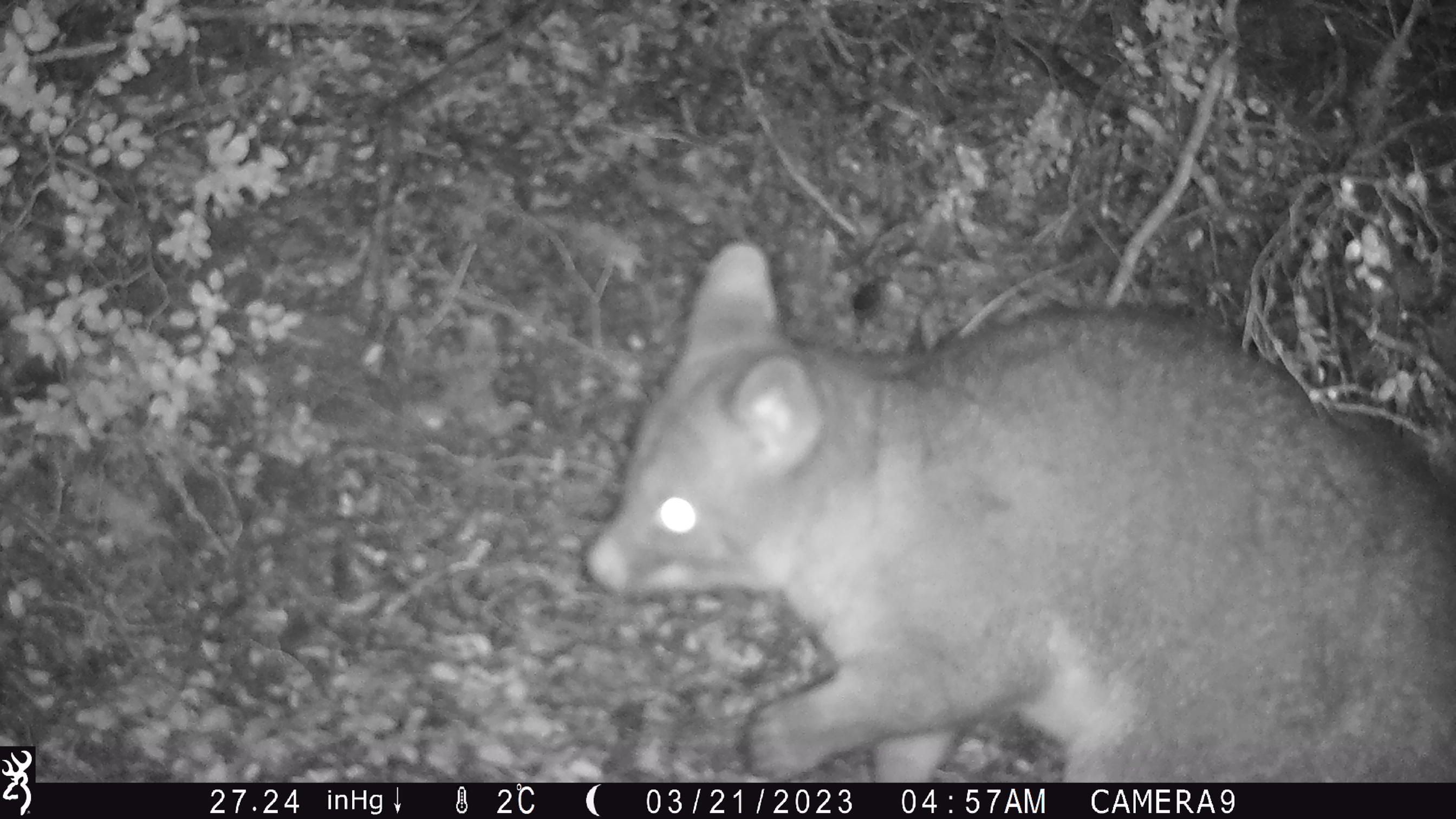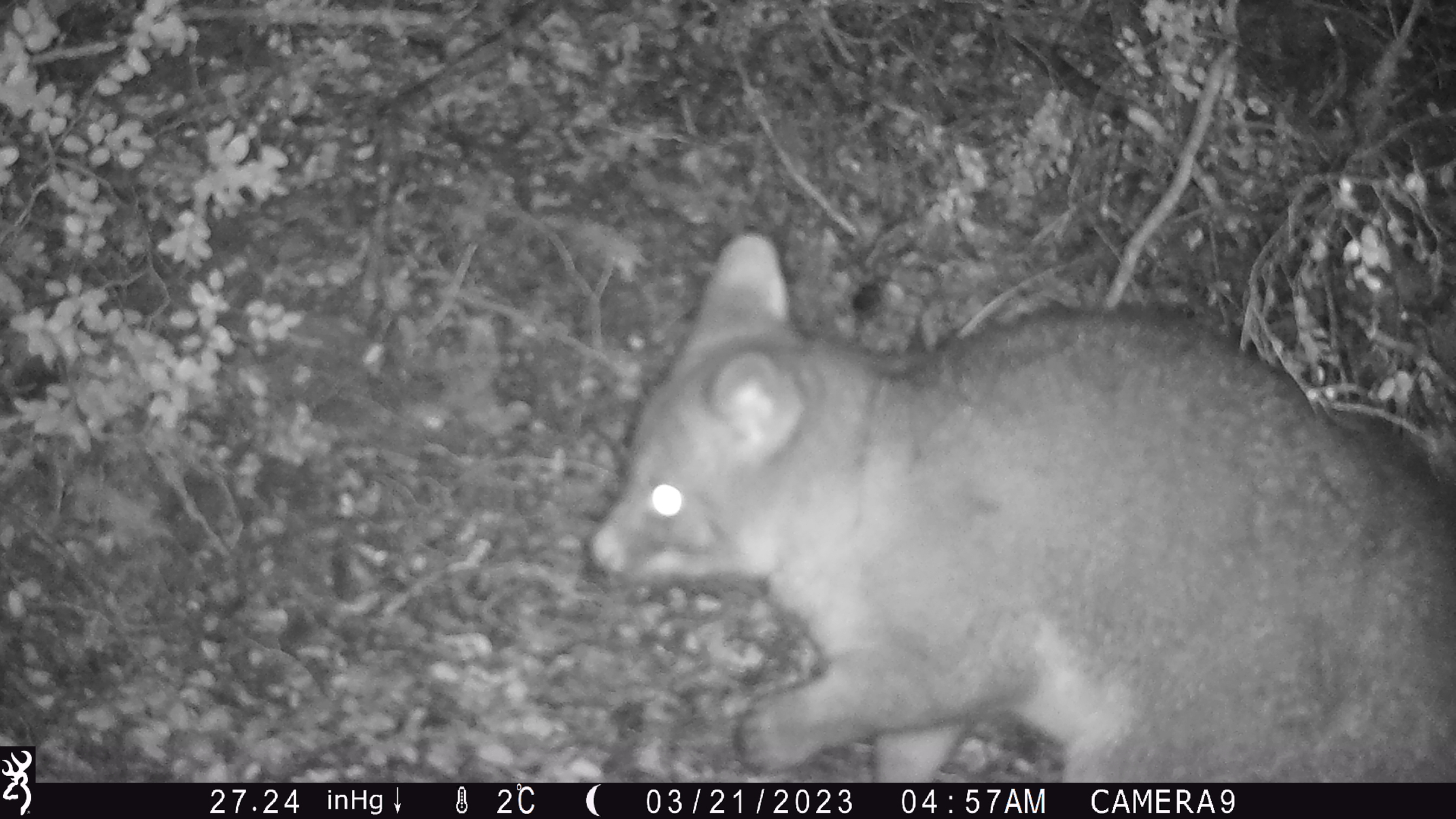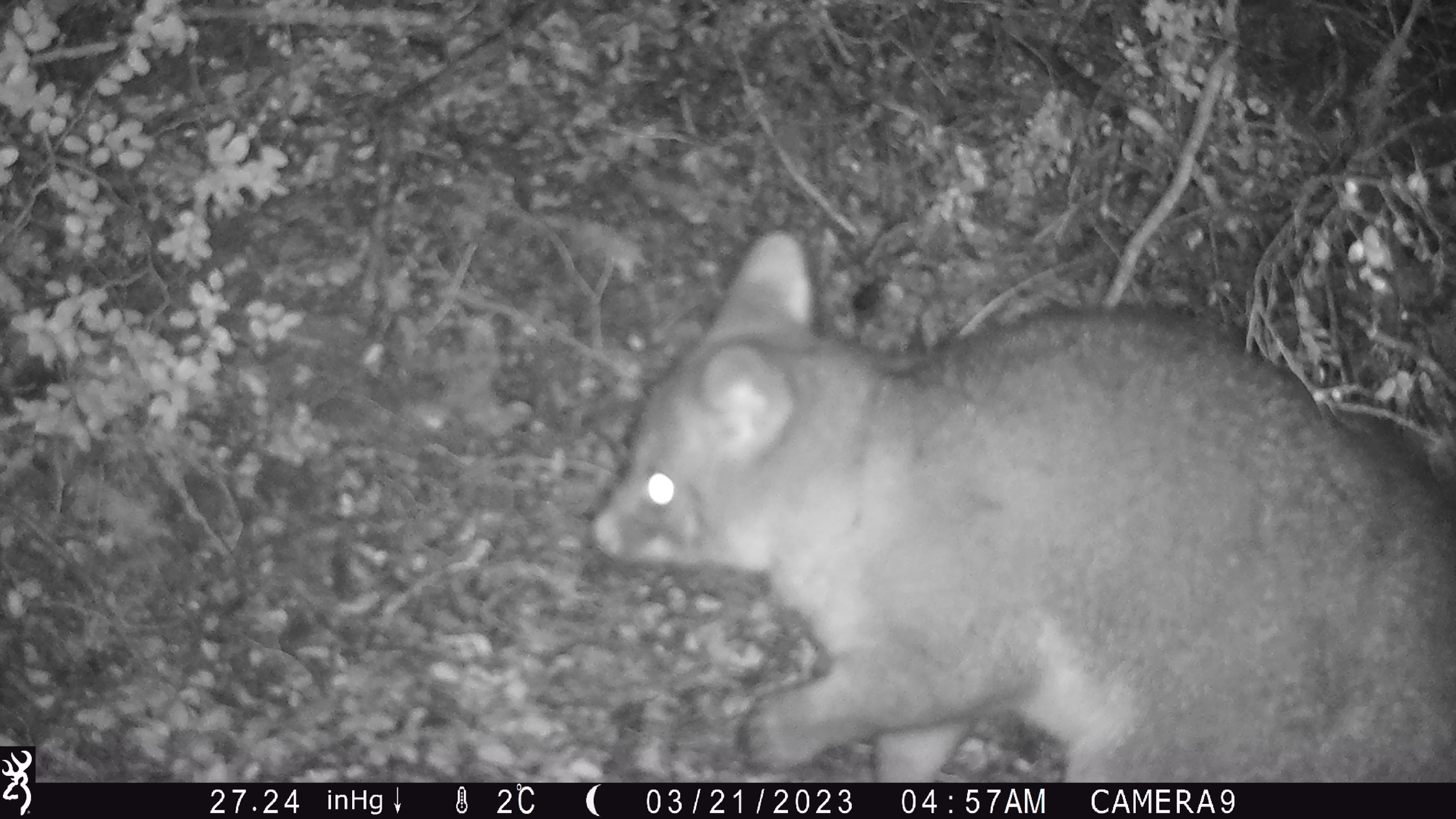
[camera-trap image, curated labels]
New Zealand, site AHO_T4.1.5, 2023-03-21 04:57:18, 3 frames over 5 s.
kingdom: Animalia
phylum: Chordata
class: Mammalia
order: Carnivora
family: Mustelidae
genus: Mustela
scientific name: Mustela erminea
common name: stoat